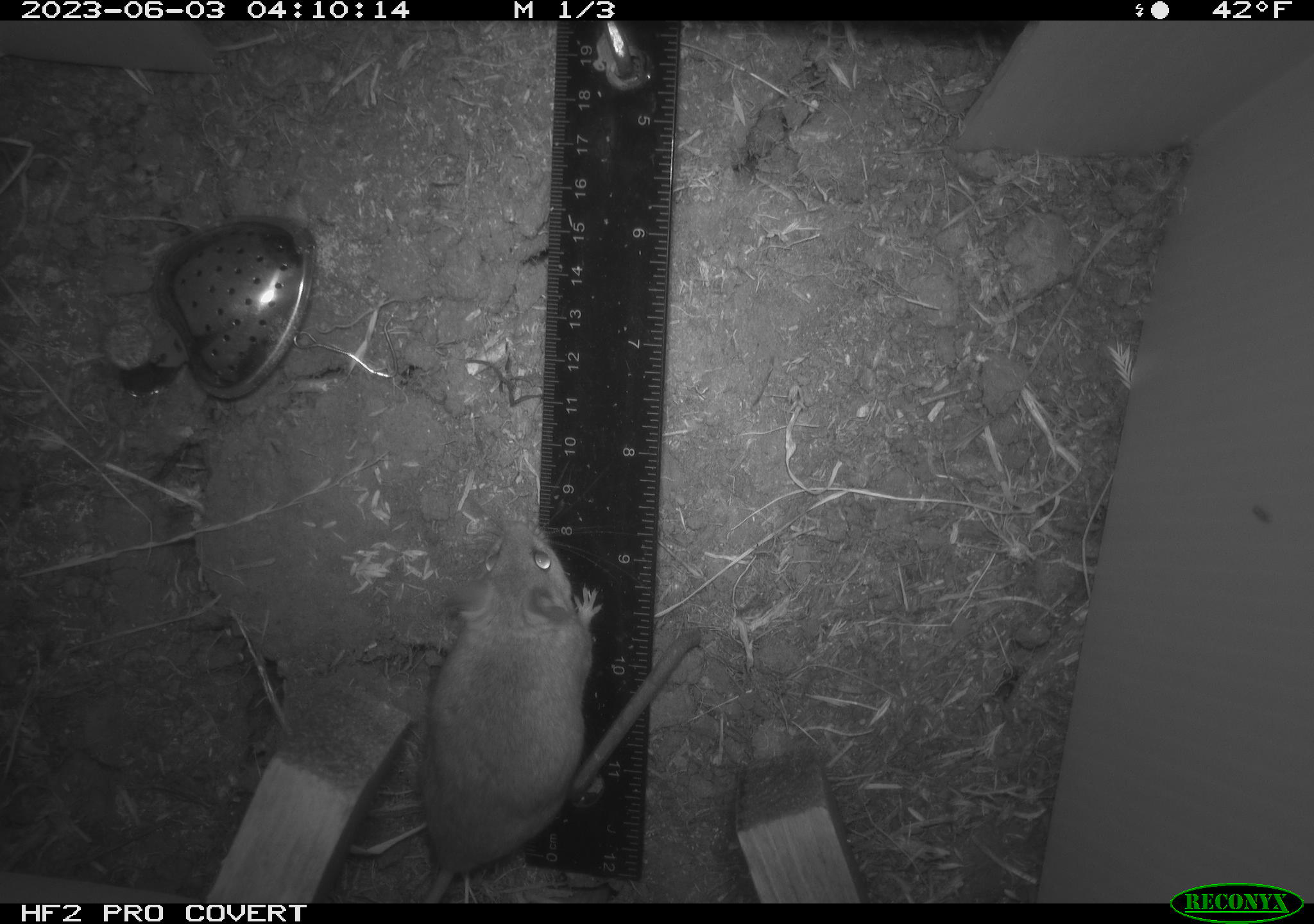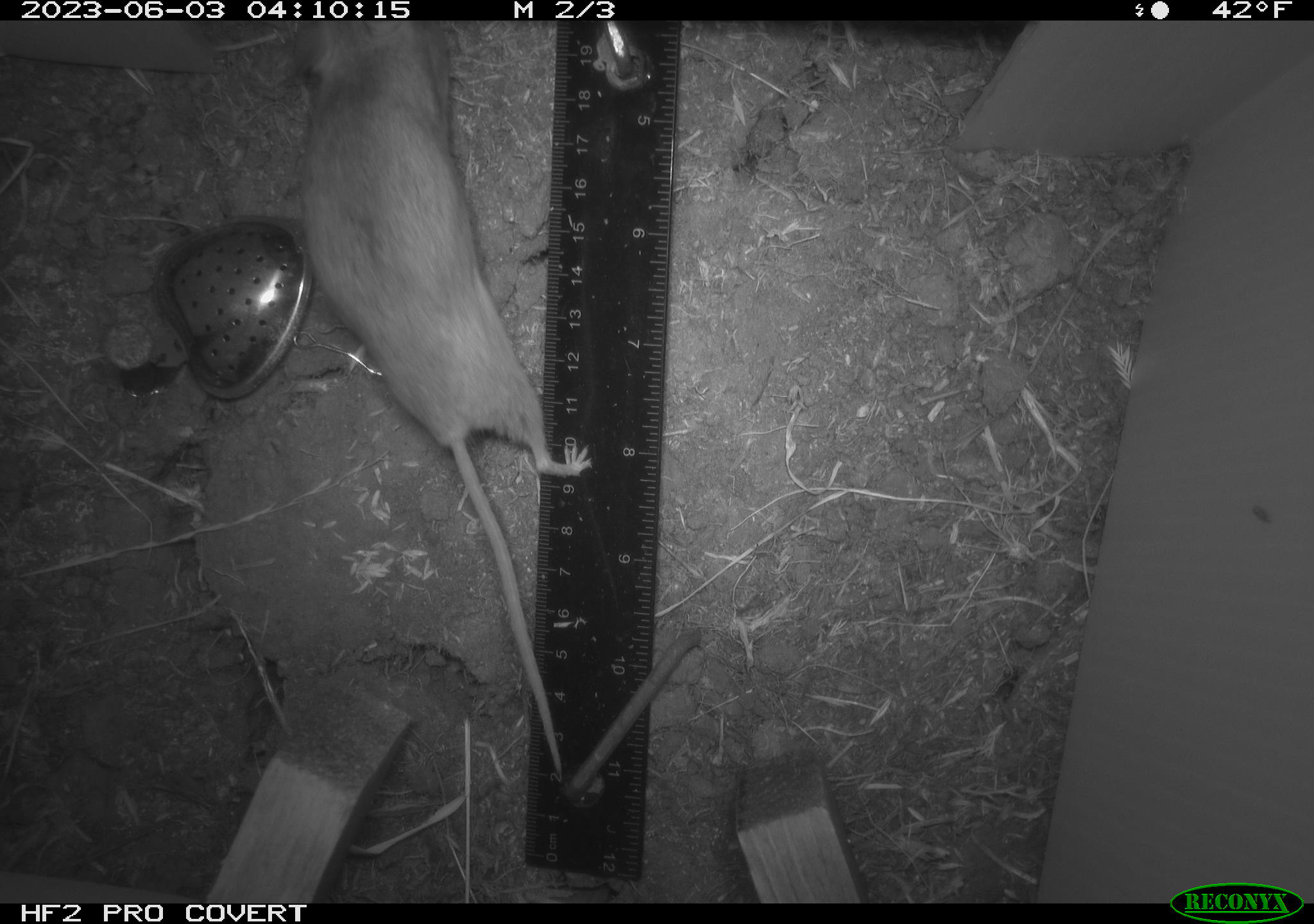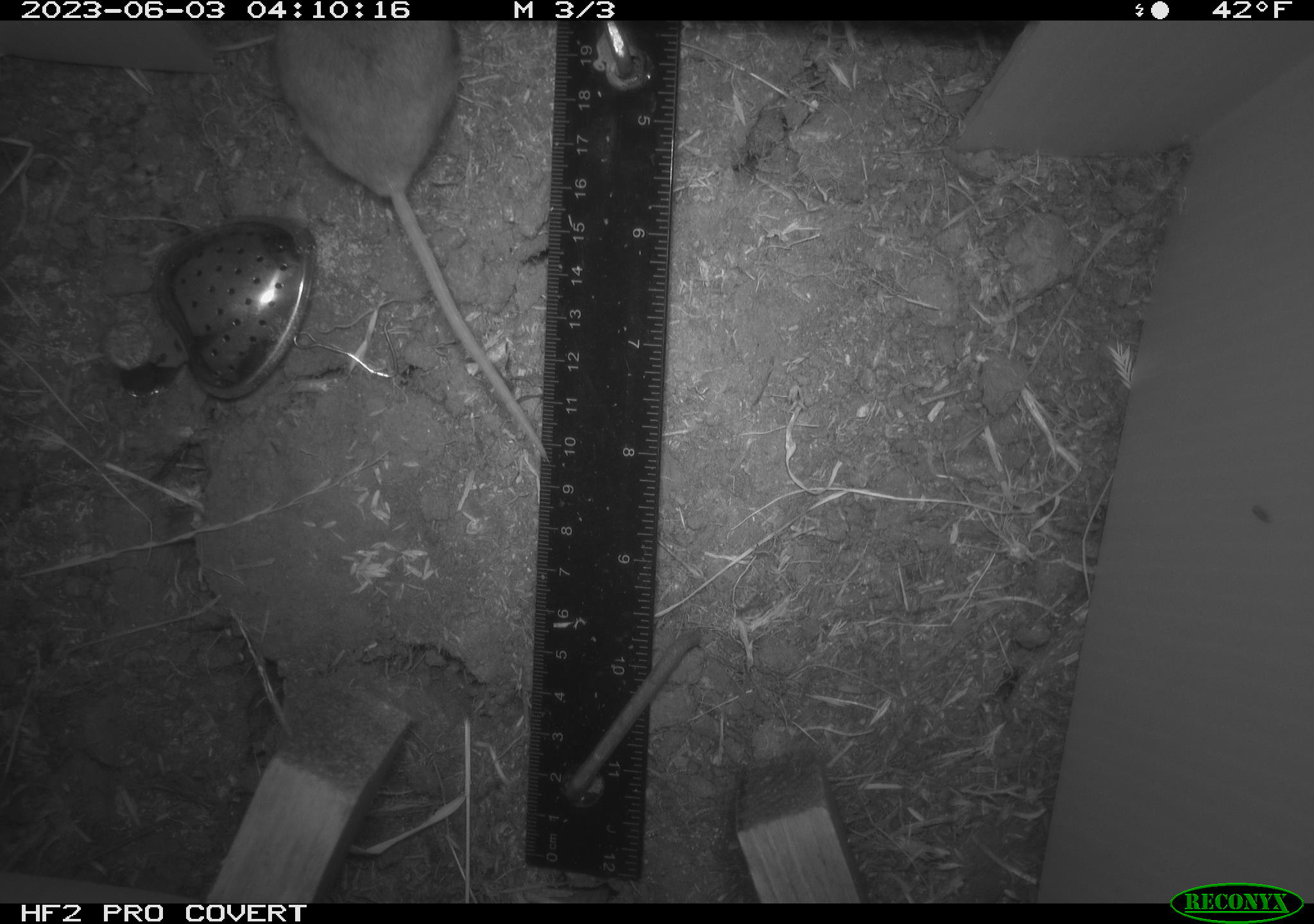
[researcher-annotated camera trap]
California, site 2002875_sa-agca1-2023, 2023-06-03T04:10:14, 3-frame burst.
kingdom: Animalia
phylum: Chordata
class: Mammalia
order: Rodentia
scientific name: Rodentia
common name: mouse species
Mouse species (Rodentia).